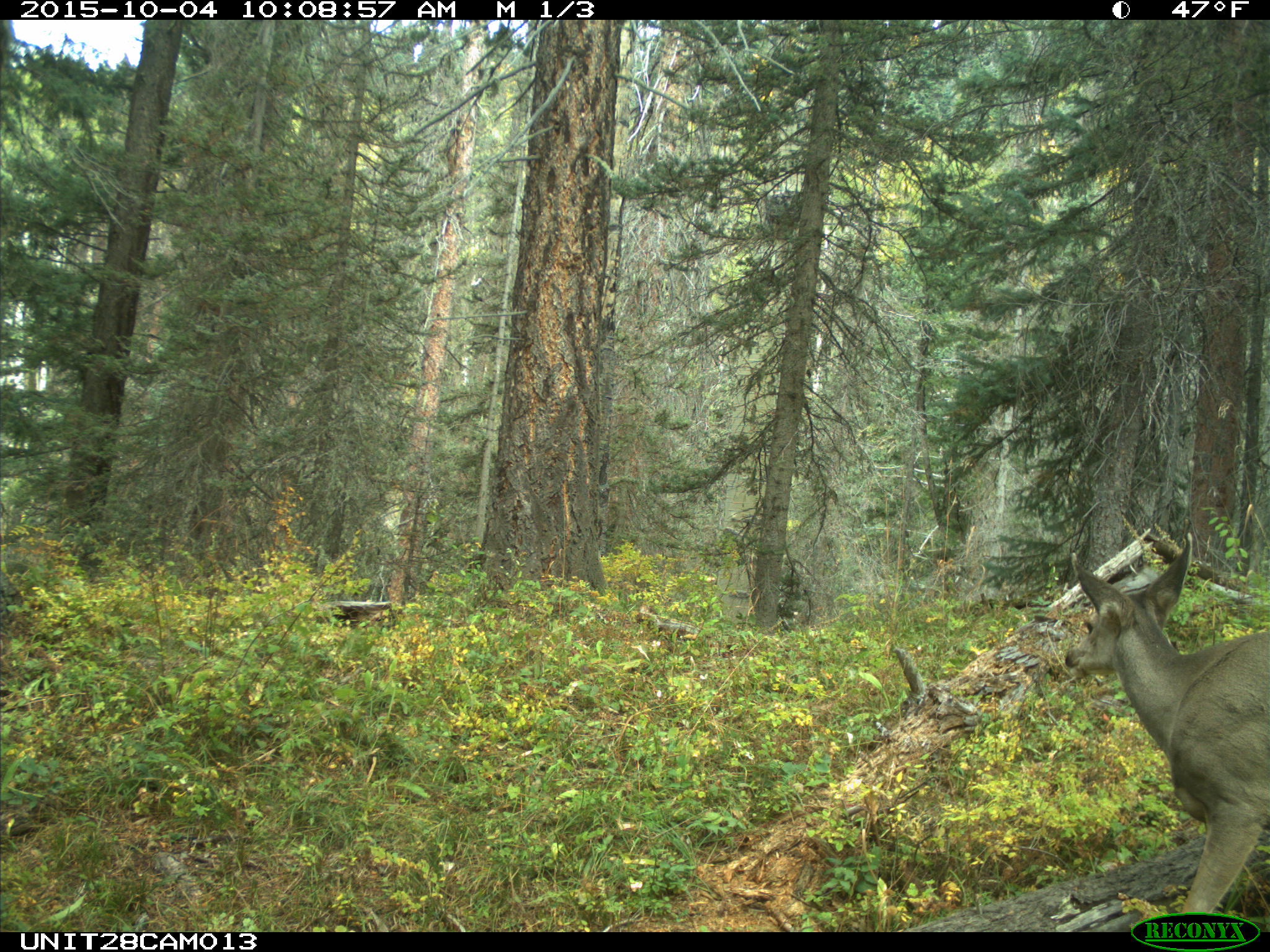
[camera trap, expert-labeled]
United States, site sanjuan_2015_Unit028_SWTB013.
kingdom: Animalia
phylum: Chordata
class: Mammalia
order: Artiodactyla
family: Cervidae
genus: Odocoileus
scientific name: Odocoileus hemionus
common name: mule deer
Odocoileus hemionus (mule deer).